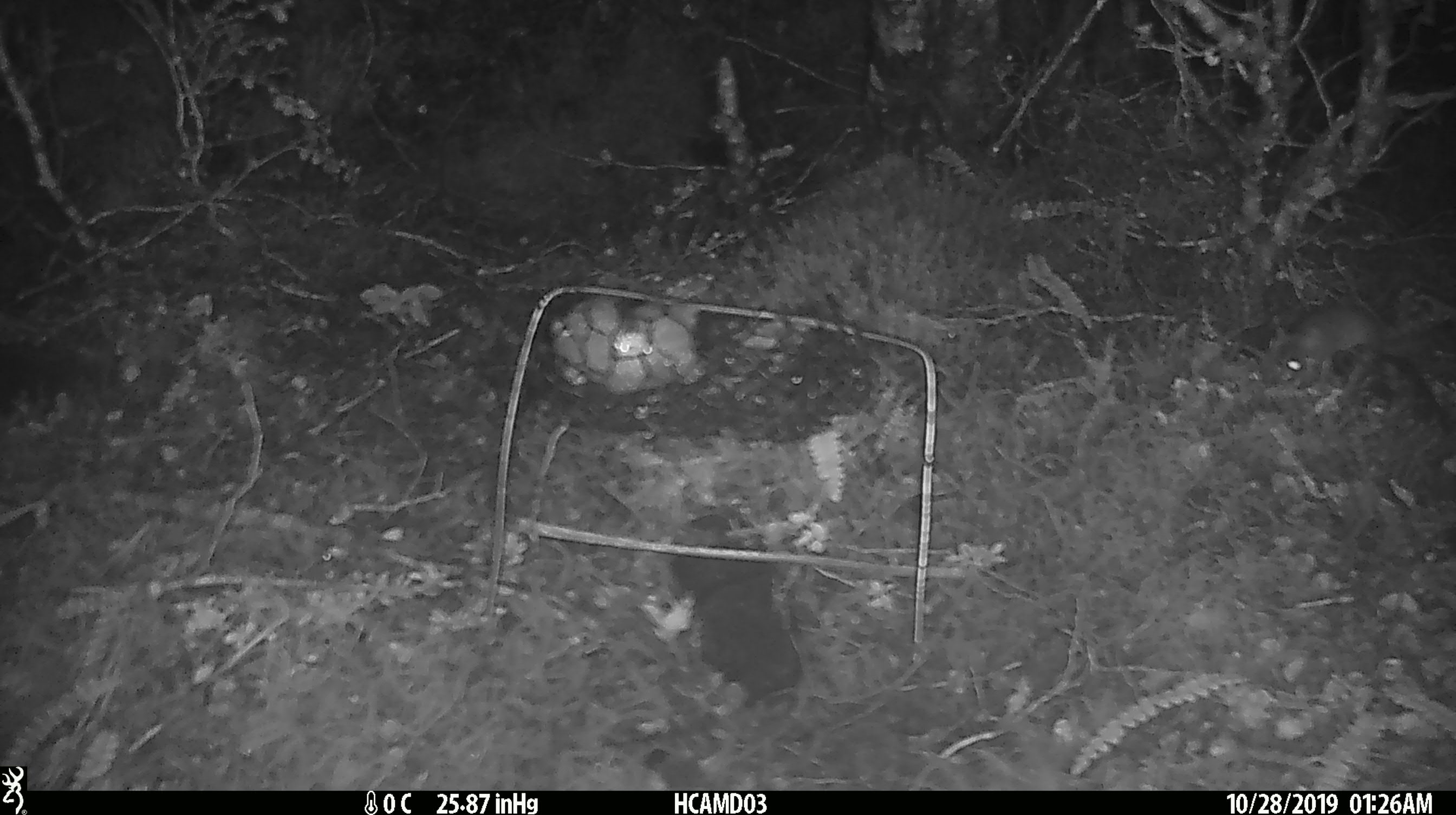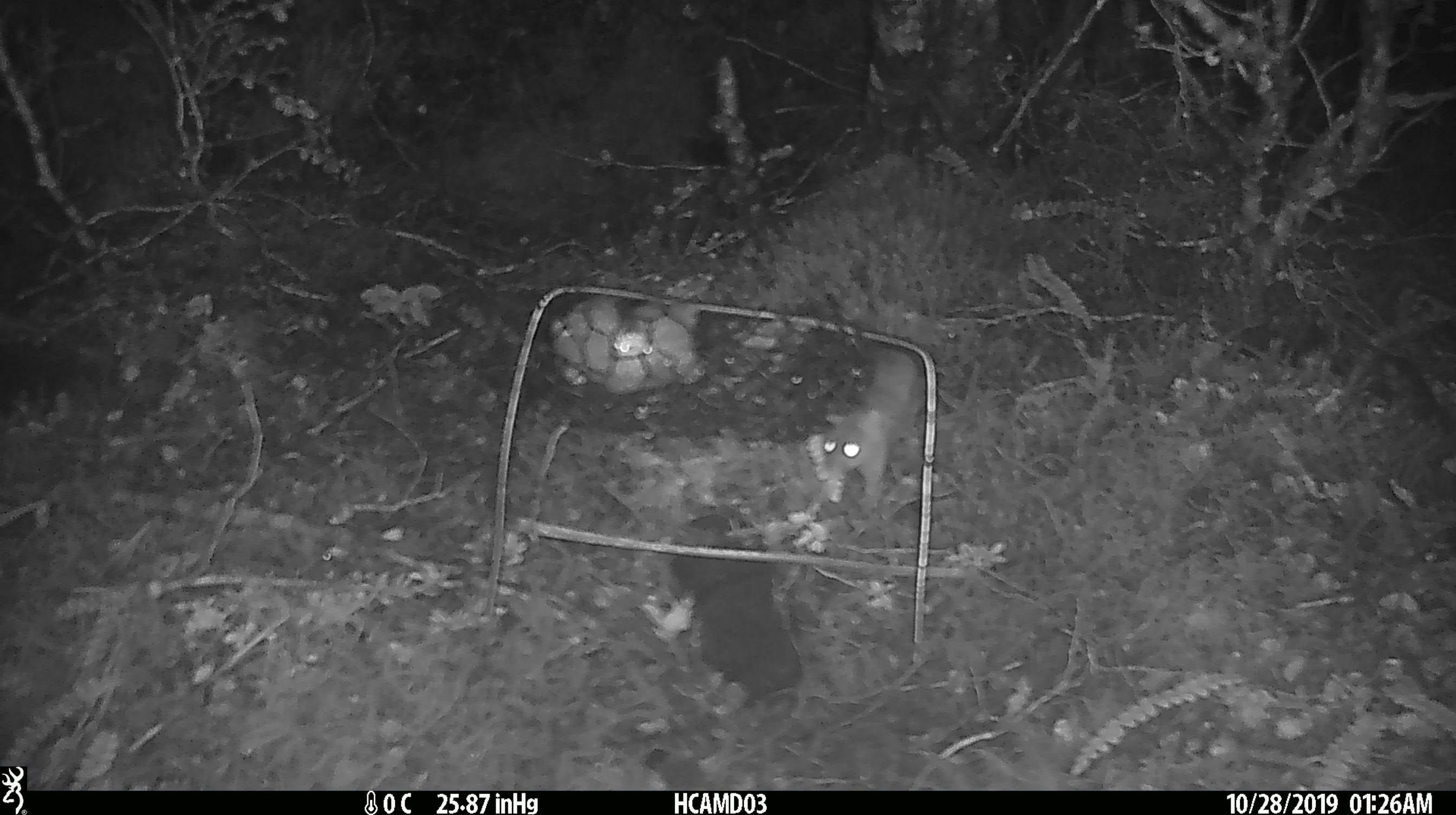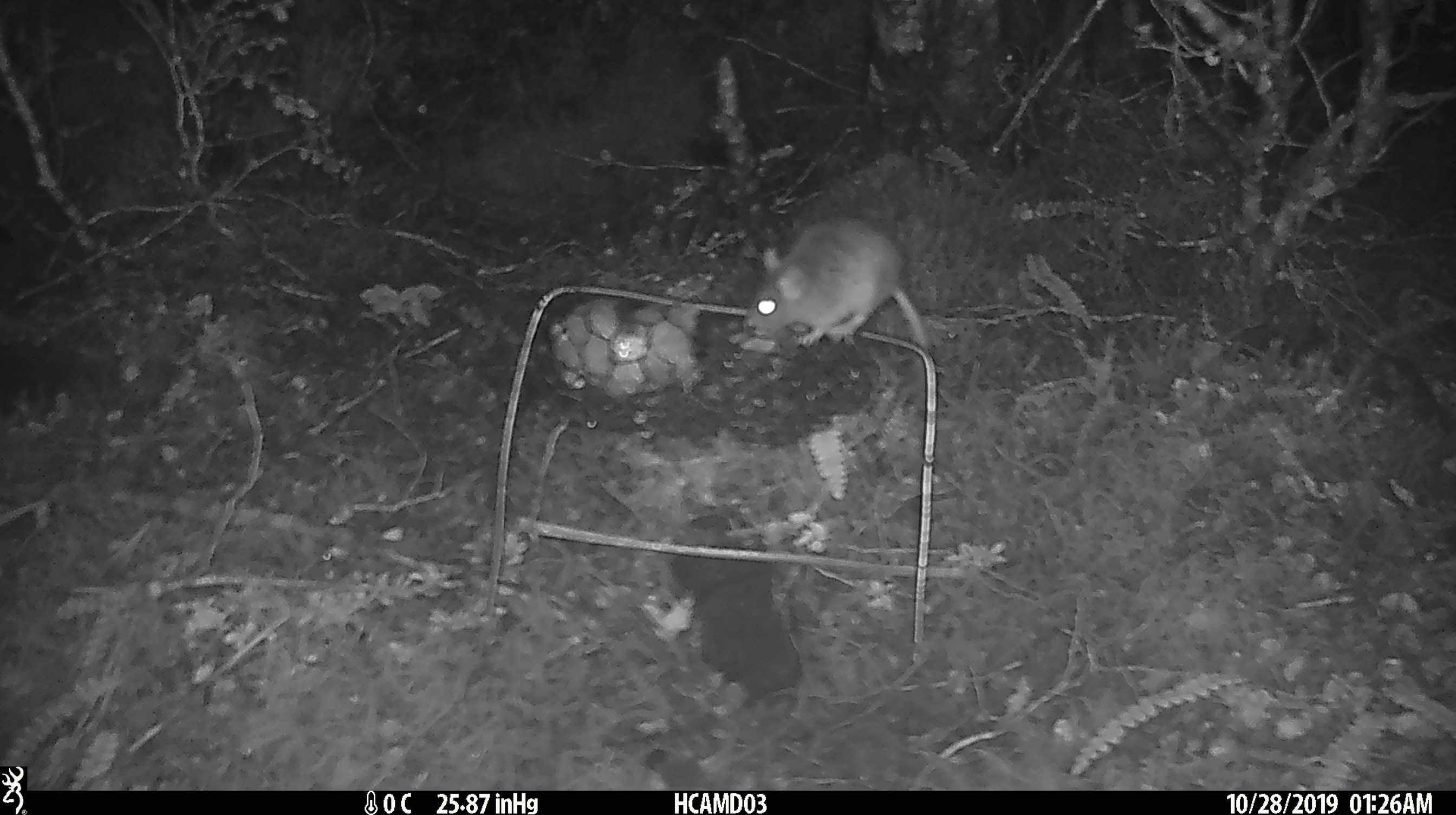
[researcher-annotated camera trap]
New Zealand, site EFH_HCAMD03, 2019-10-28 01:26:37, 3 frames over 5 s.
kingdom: Animalia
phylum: Chordata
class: Mammalia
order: Rodentia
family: Muridae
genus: Mus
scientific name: Mus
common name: mouse